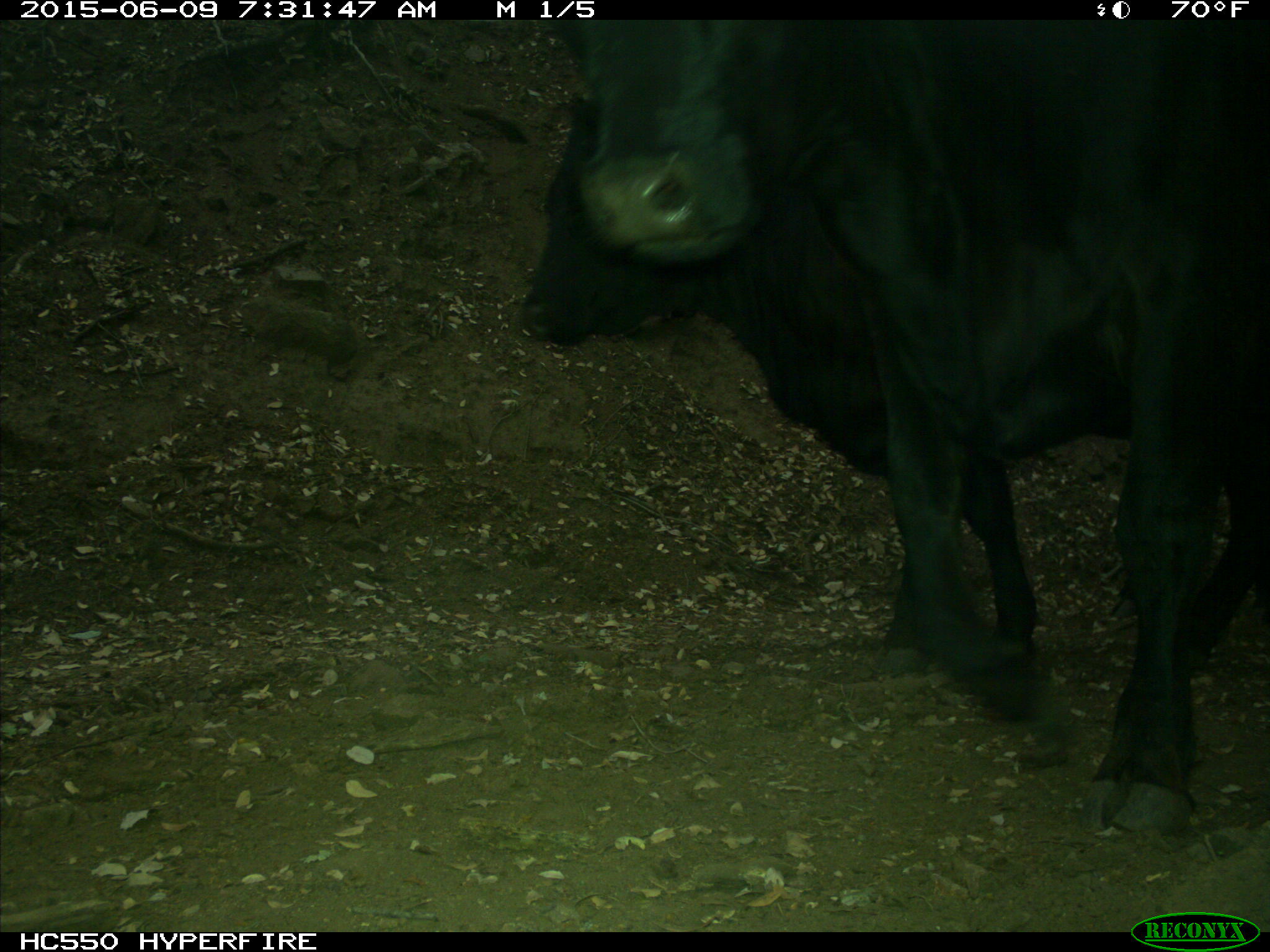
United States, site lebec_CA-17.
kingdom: Animalia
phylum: Chordata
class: Mammalia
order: Artiodactyla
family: Bovidae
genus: Bos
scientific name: Bos taurus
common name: domestic cow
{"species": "Bos taurus (domestic cow)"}